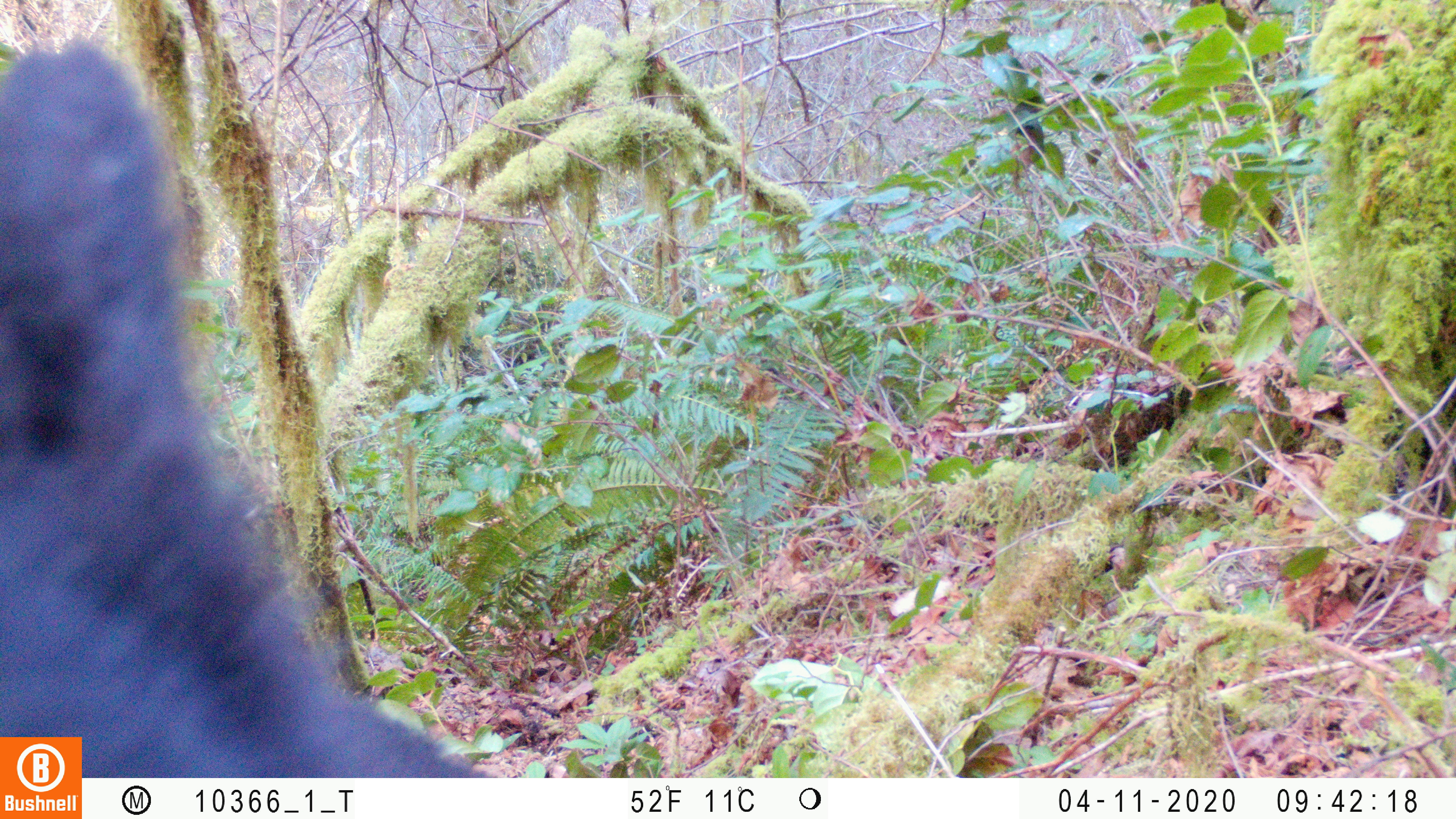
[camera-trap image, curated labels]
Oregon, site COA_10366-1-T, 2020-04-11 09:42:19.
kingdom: Animalia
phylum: Chordata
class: Mammalia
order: Carnivora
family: Ursidae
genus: Ursus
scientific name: Ursus americanus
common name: american black bear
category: black bear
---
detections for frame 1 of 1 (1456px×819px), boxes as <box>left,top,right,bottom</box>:
black bear: <box>0,42,427,731</box>